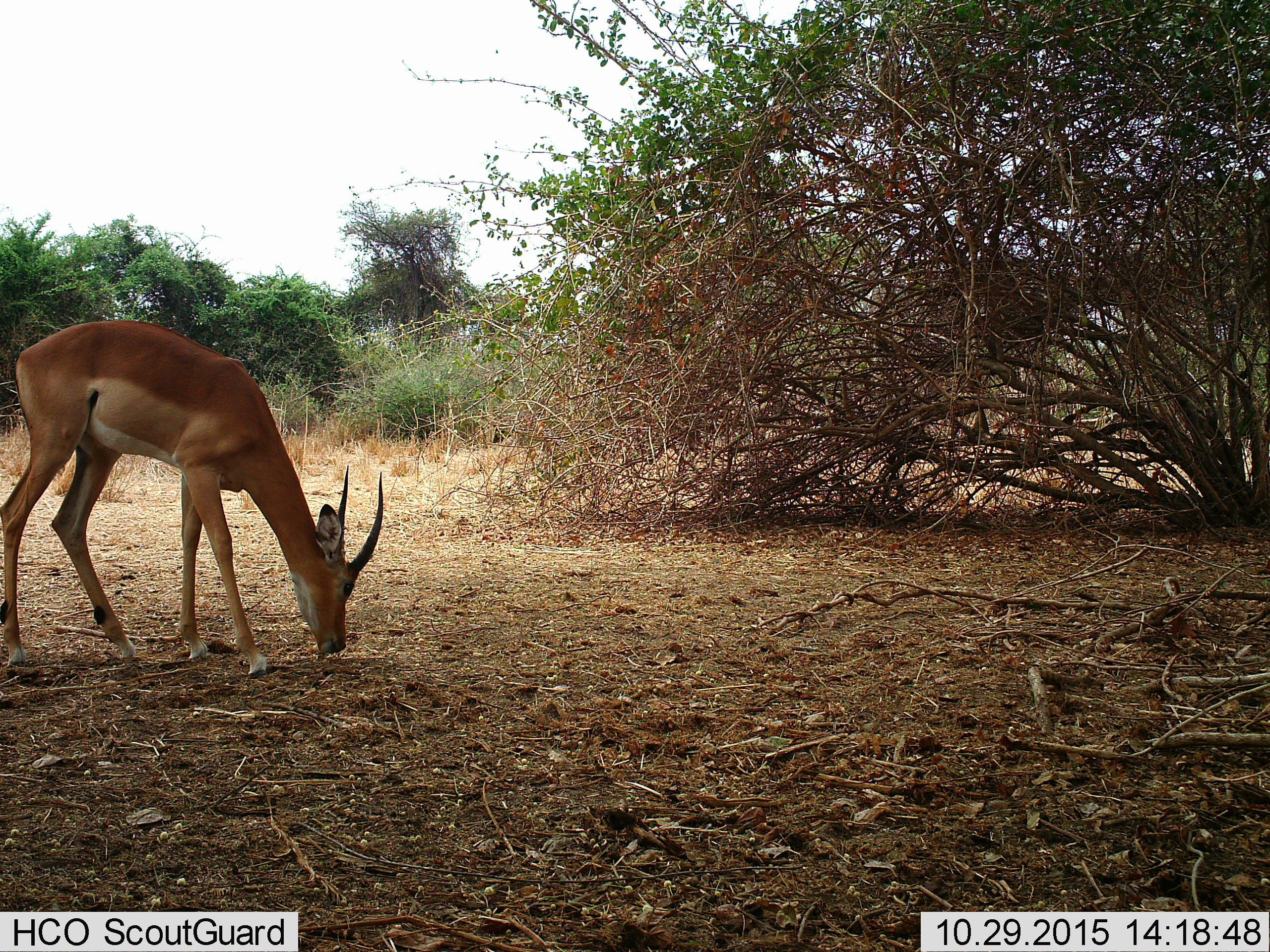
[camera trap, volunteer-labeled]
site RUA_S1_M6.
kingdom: Animalia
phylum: Chordata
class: Mammalia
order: Artiodactyla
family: Bovidae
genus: Aepyceros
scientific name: Aepyceros melampus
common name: impala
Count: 1.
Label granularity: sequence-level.